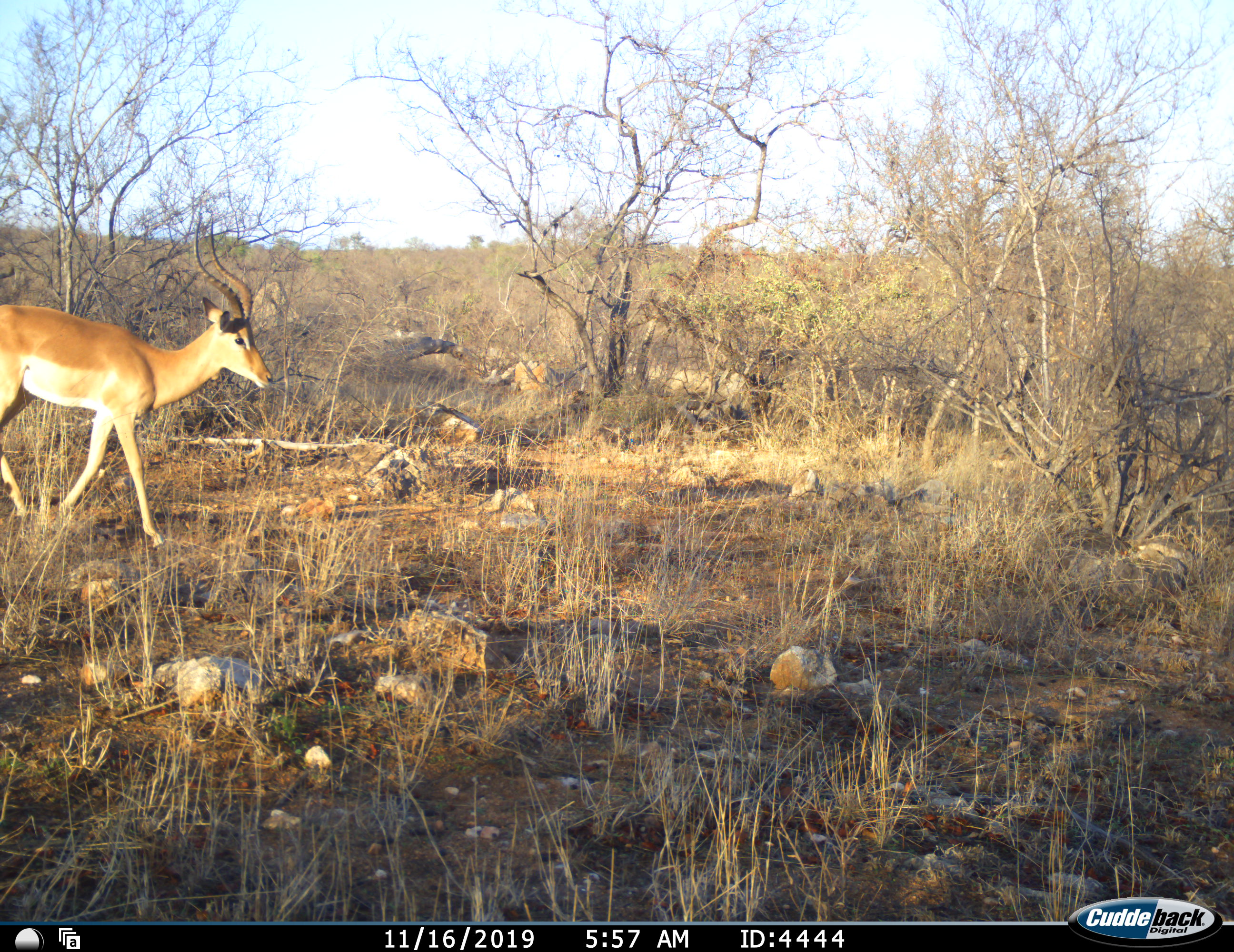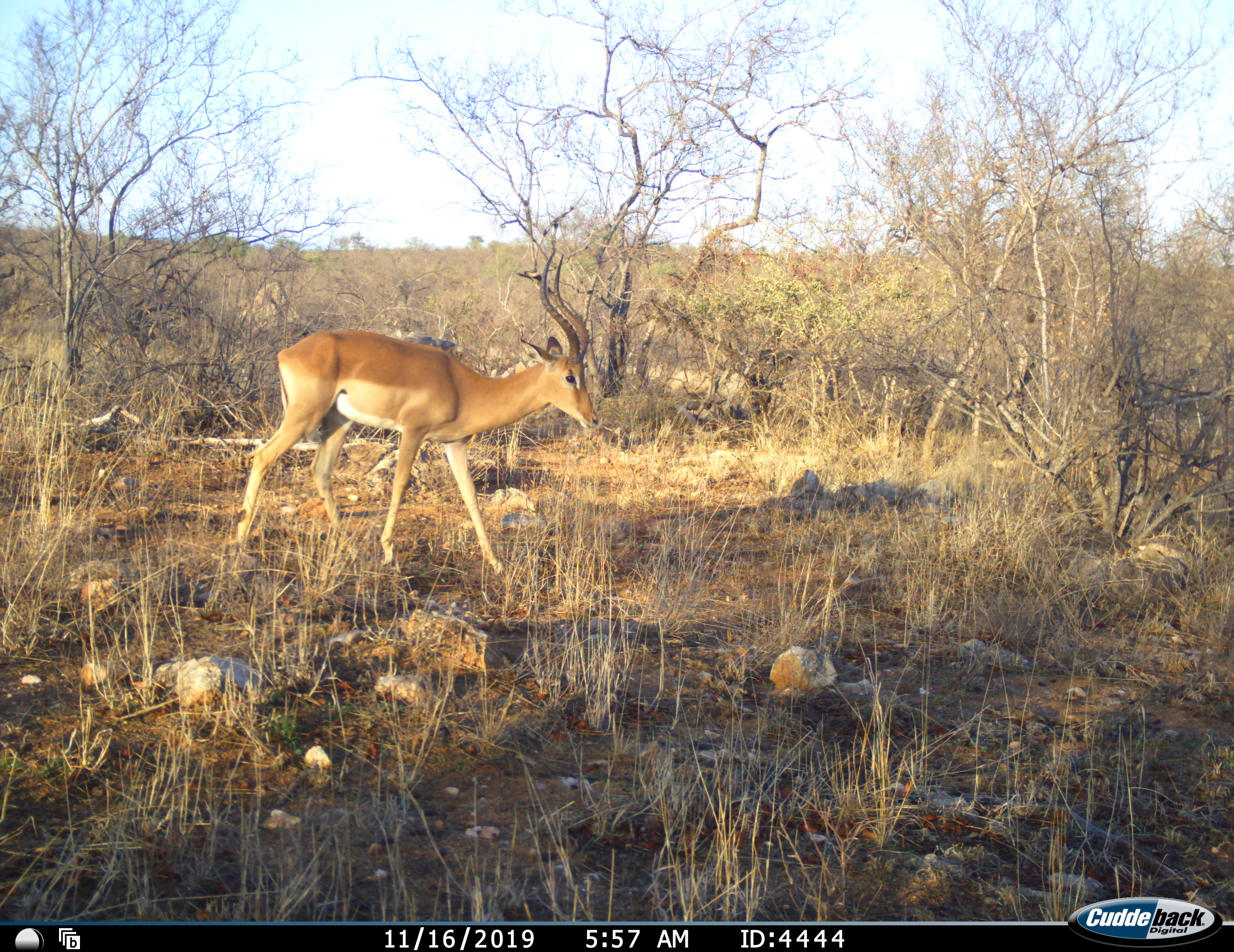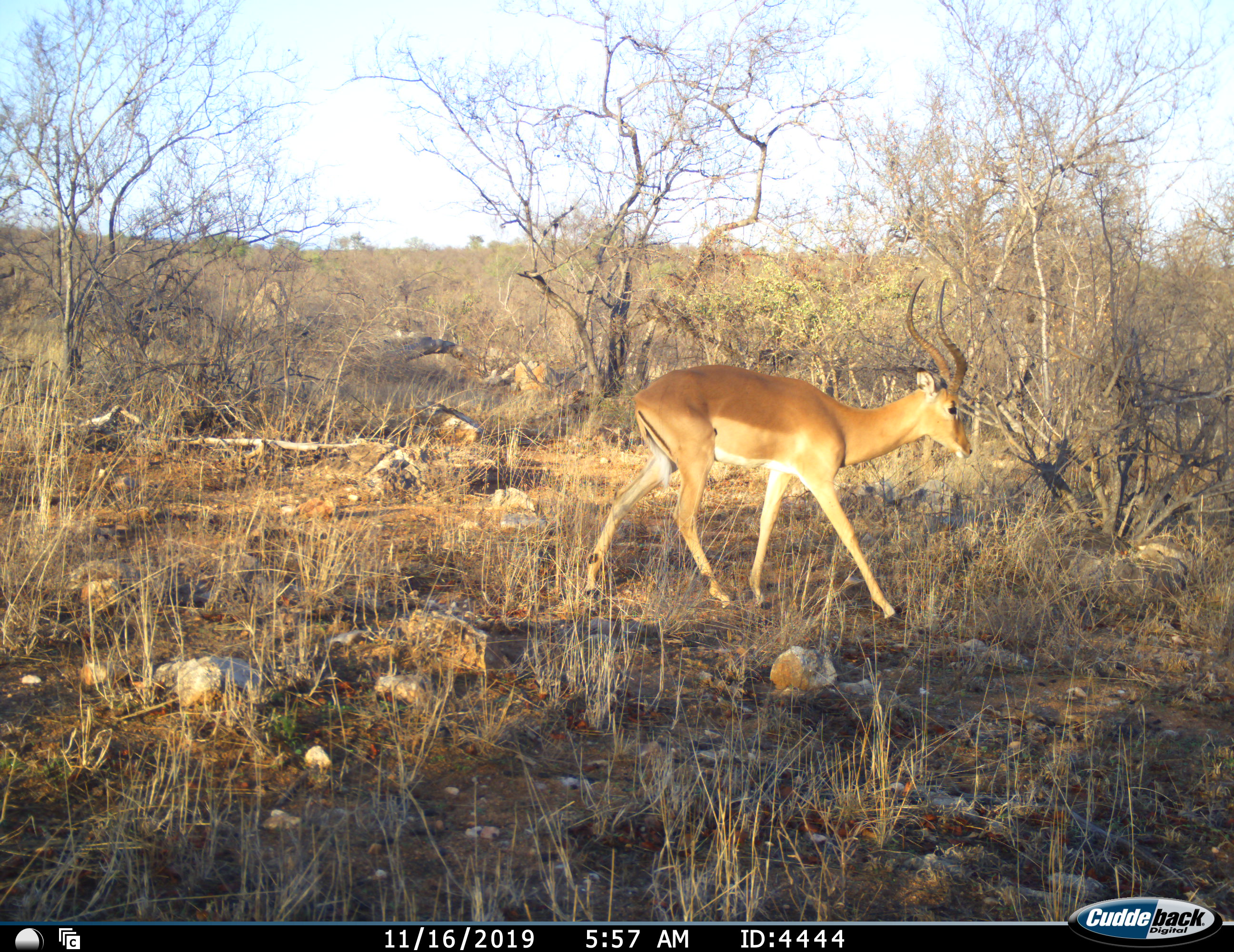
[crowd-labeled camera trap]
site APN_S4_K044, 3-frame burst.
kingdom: Animalia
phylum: Chordata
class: Mammalia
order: Artiodactyla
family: Bovidae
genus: Aepyceros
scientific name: Aepyceros melampus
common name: impala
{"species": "impala (Aepyceros melampus)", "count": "1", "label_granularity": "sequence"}